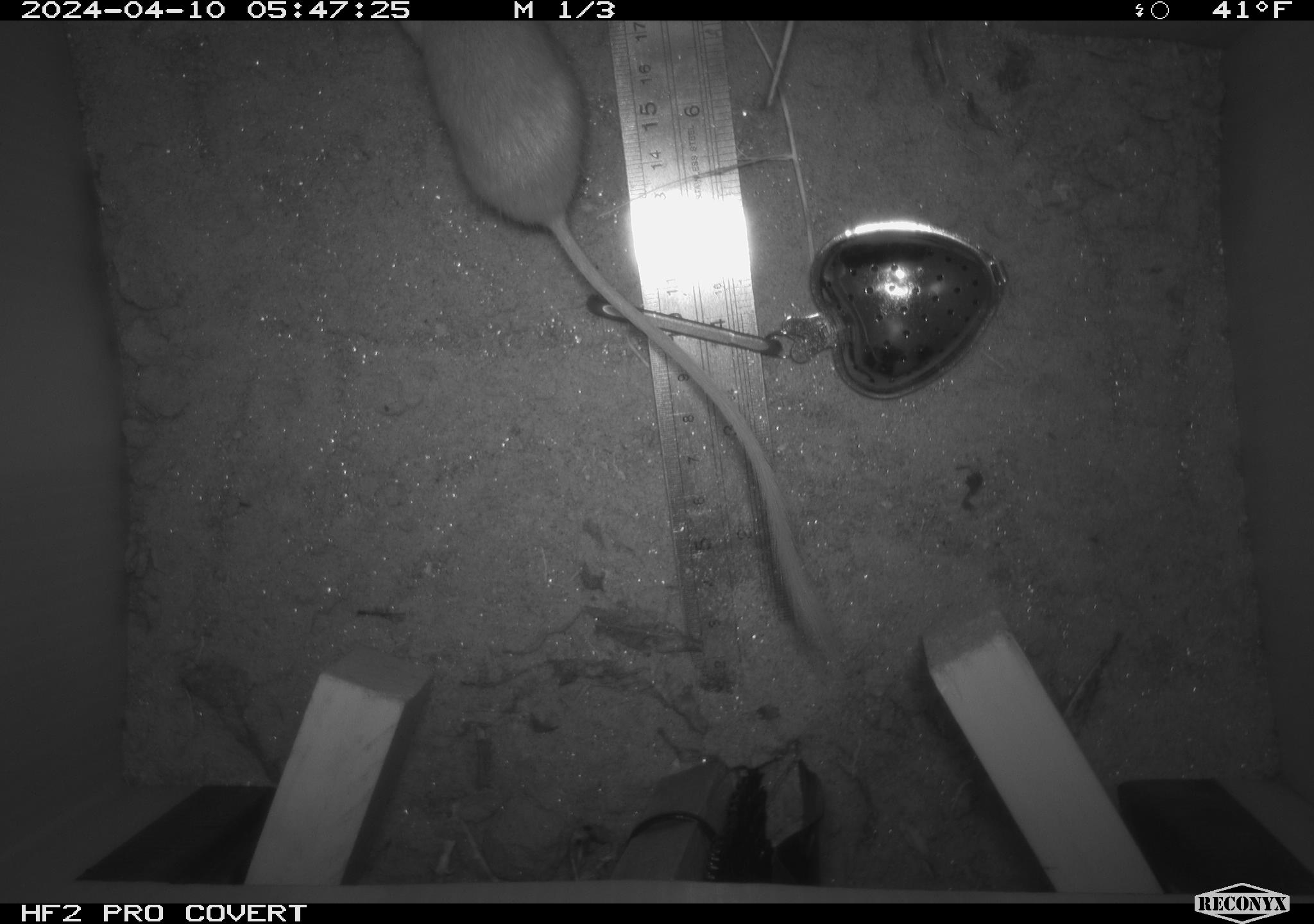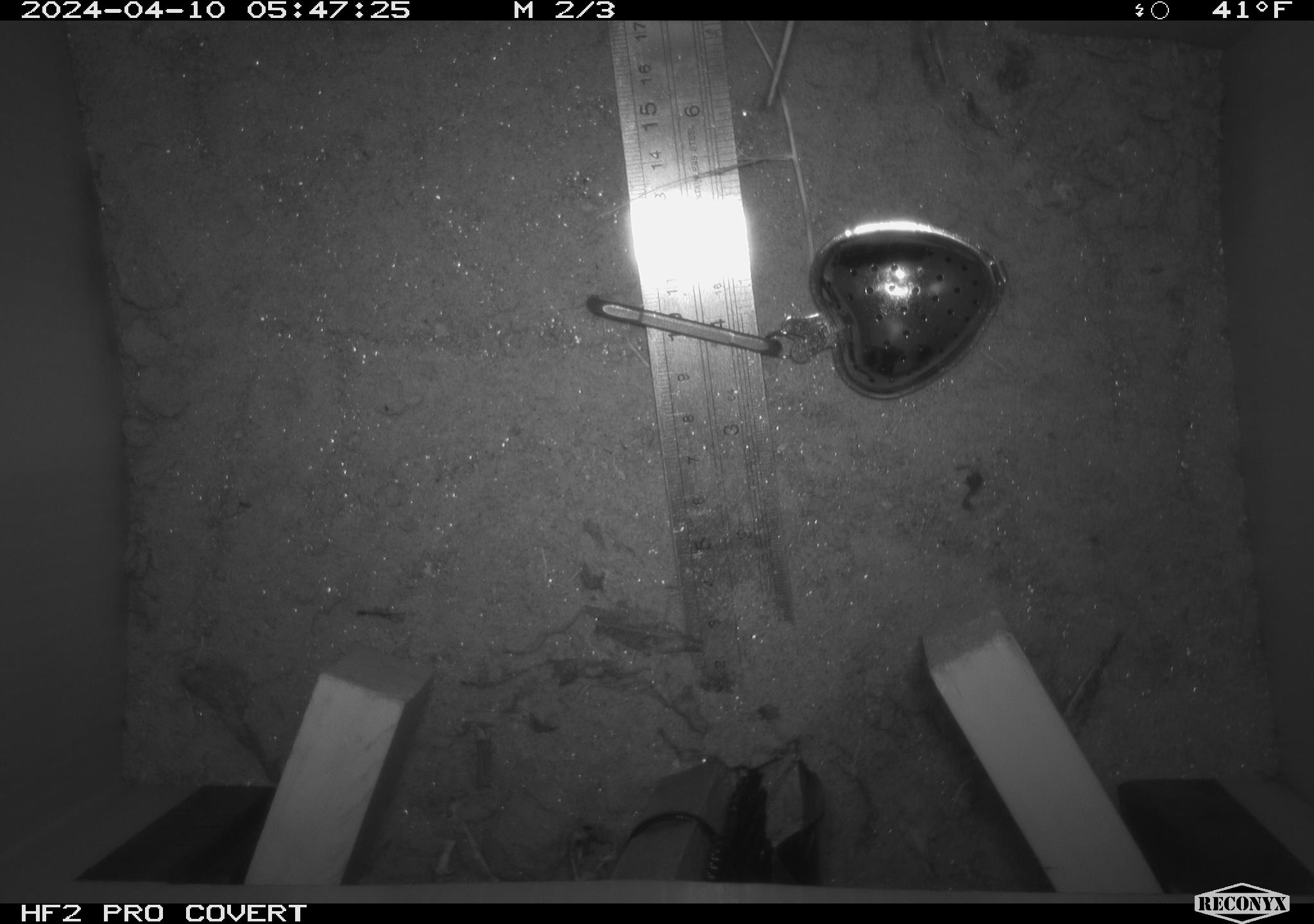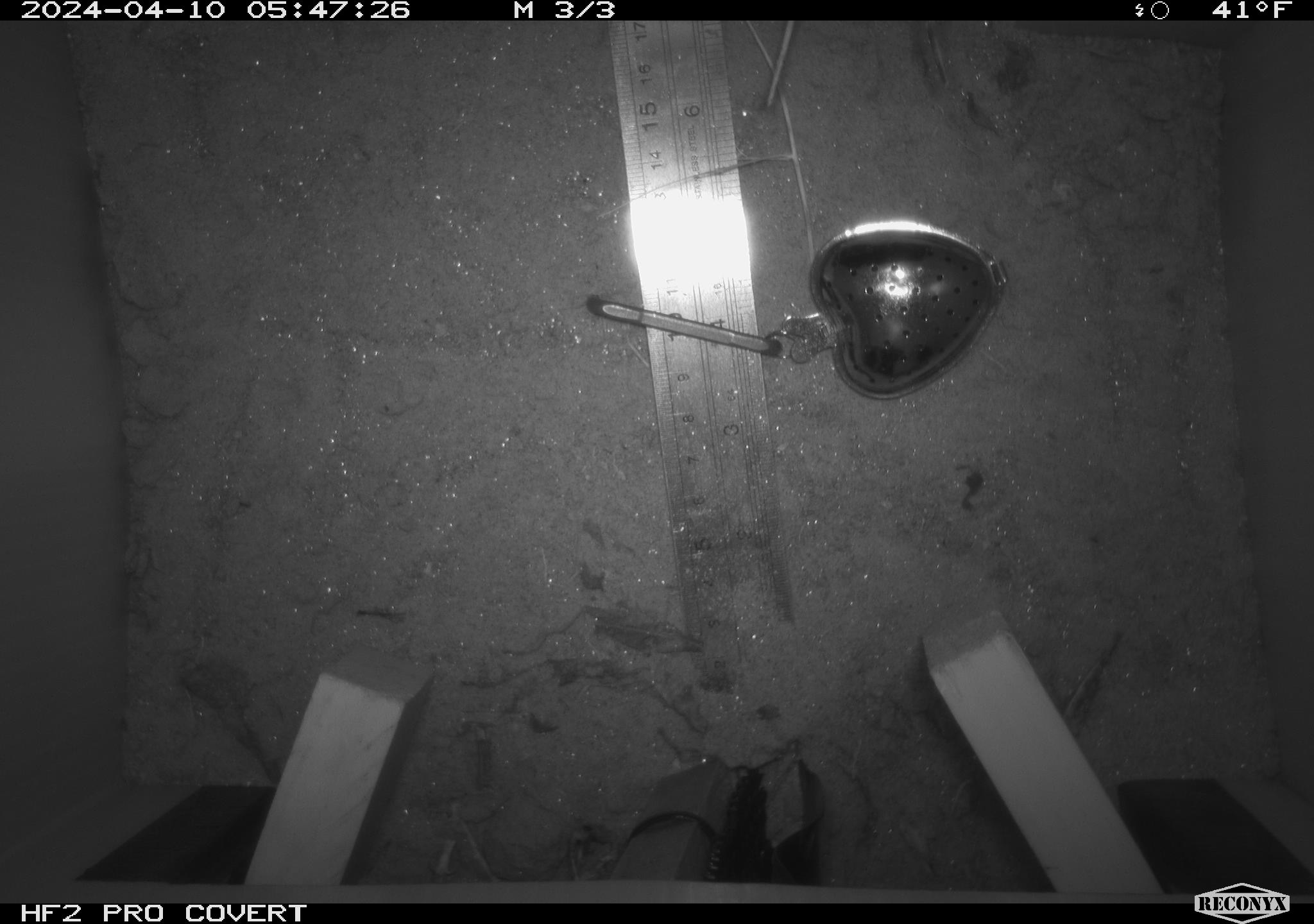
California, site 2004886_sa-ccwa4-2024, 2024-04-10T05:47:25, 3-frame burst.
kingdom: Animalia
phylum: Chordata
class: Mammalia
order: Rodentia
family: Heteromyidae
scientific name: Heteromyidae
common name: kangaroo rats and pocket mice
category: heteromyidae family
Heteromyidae family (kangaroo rats and pocket mice) (Heteromyidae).